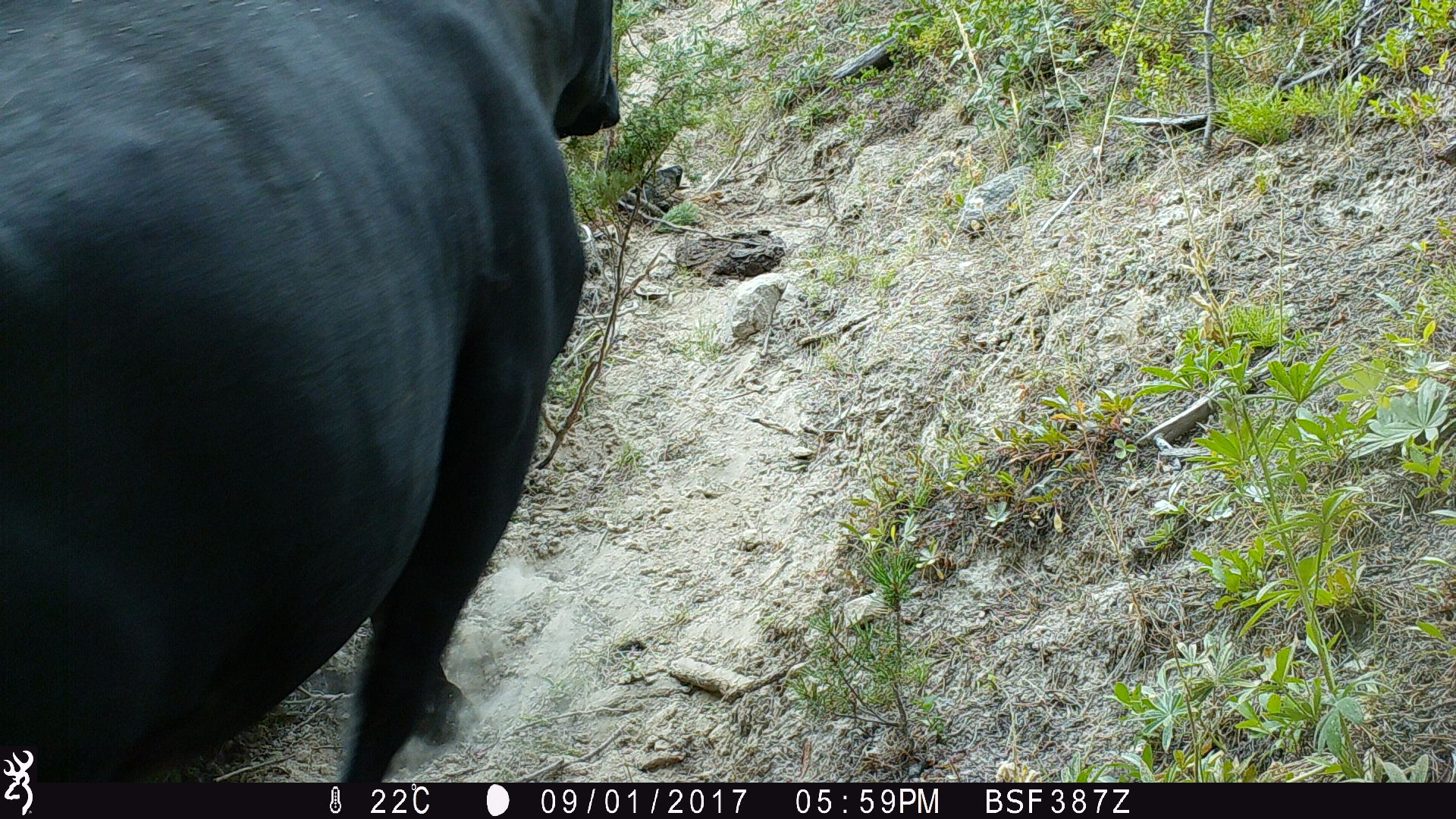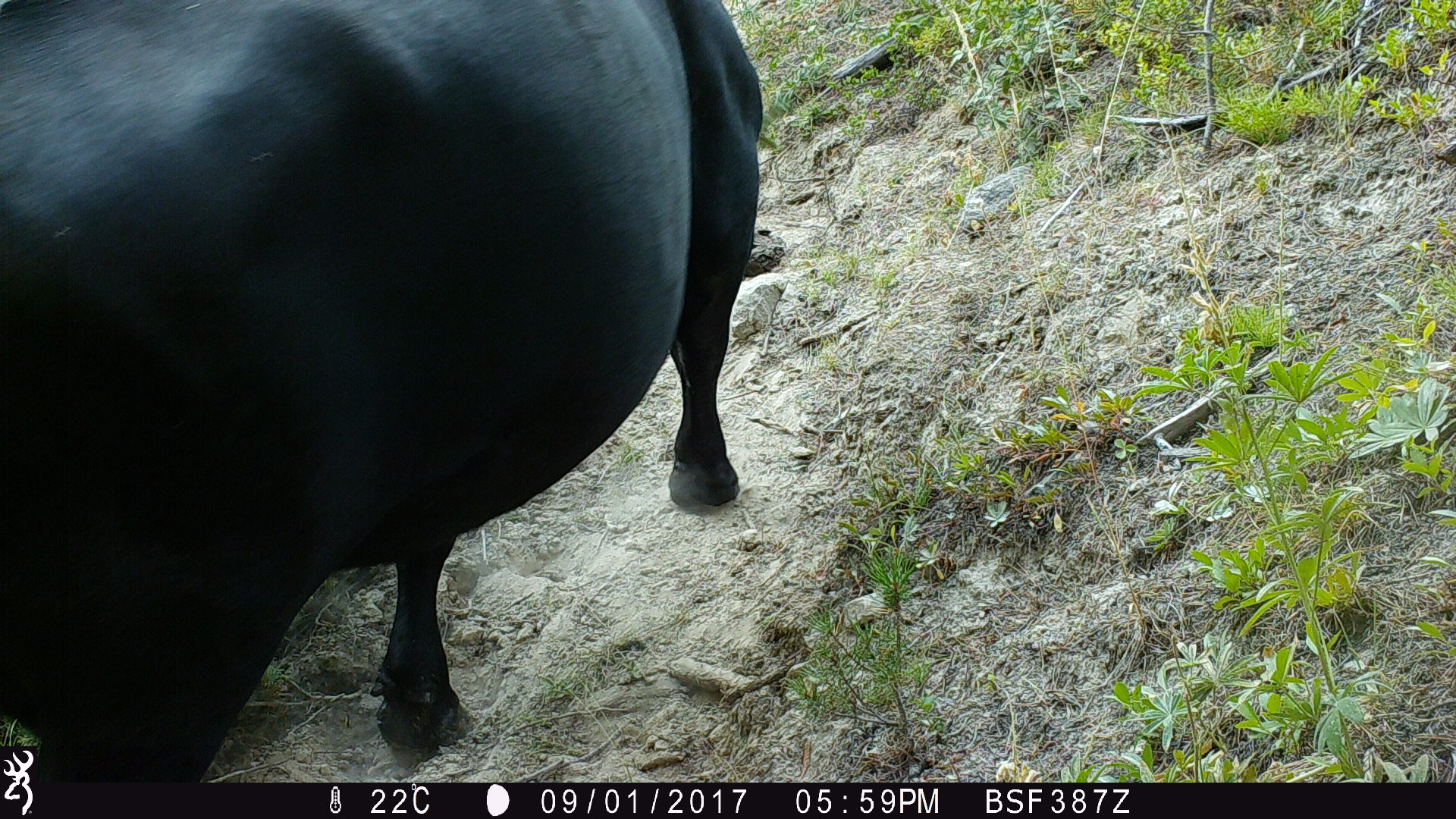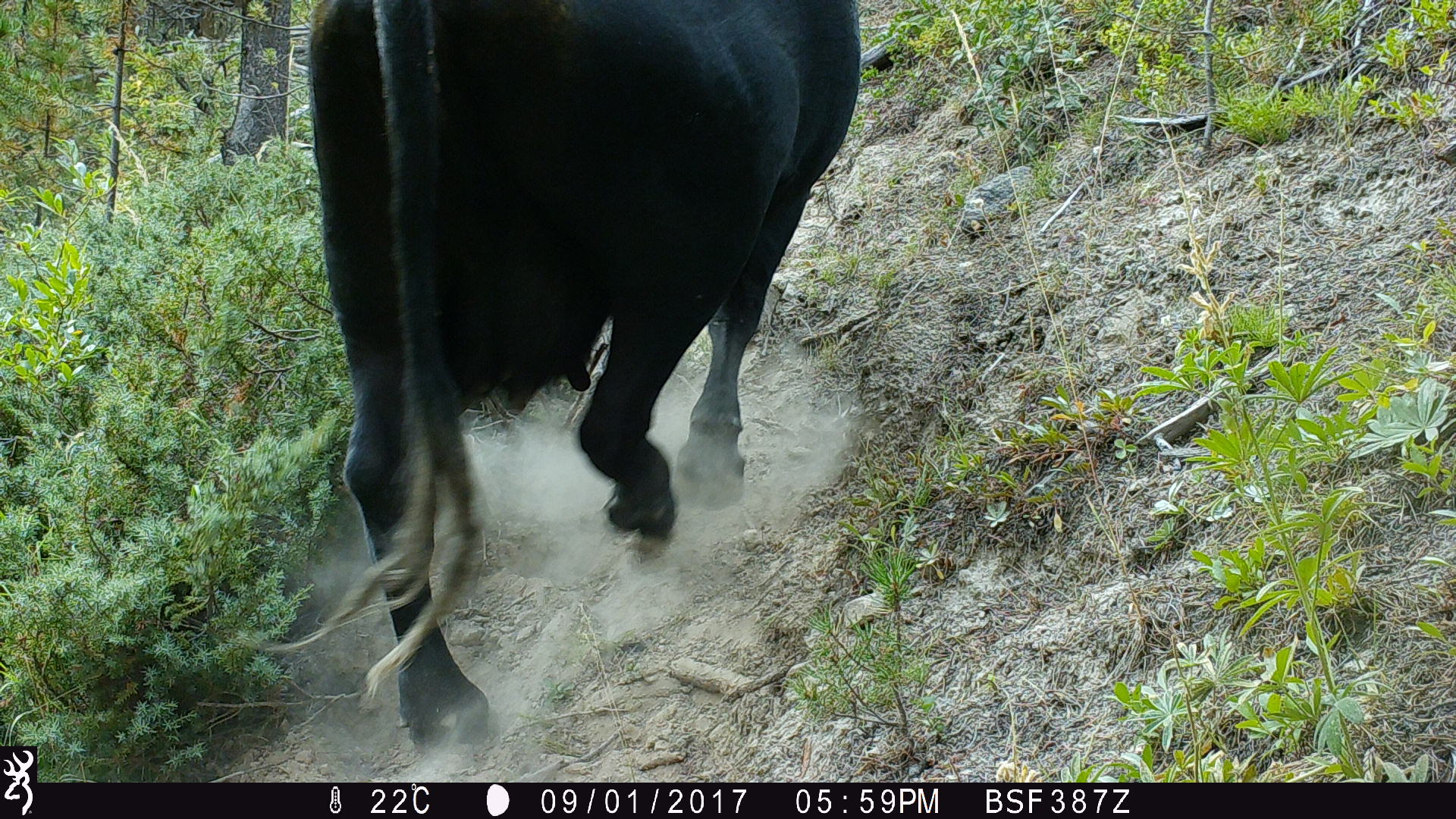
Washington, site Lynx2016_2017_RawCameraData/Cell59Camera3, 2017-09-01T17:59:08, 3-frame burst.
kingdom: Animalia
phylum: Chordata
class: Mammalia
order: Artiodactyla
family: Bovidae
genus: Bos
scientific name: Bos taurus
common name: domestic cattle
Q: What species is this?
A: Domestic cattle (Bos taurus).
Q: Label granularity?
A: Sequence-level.